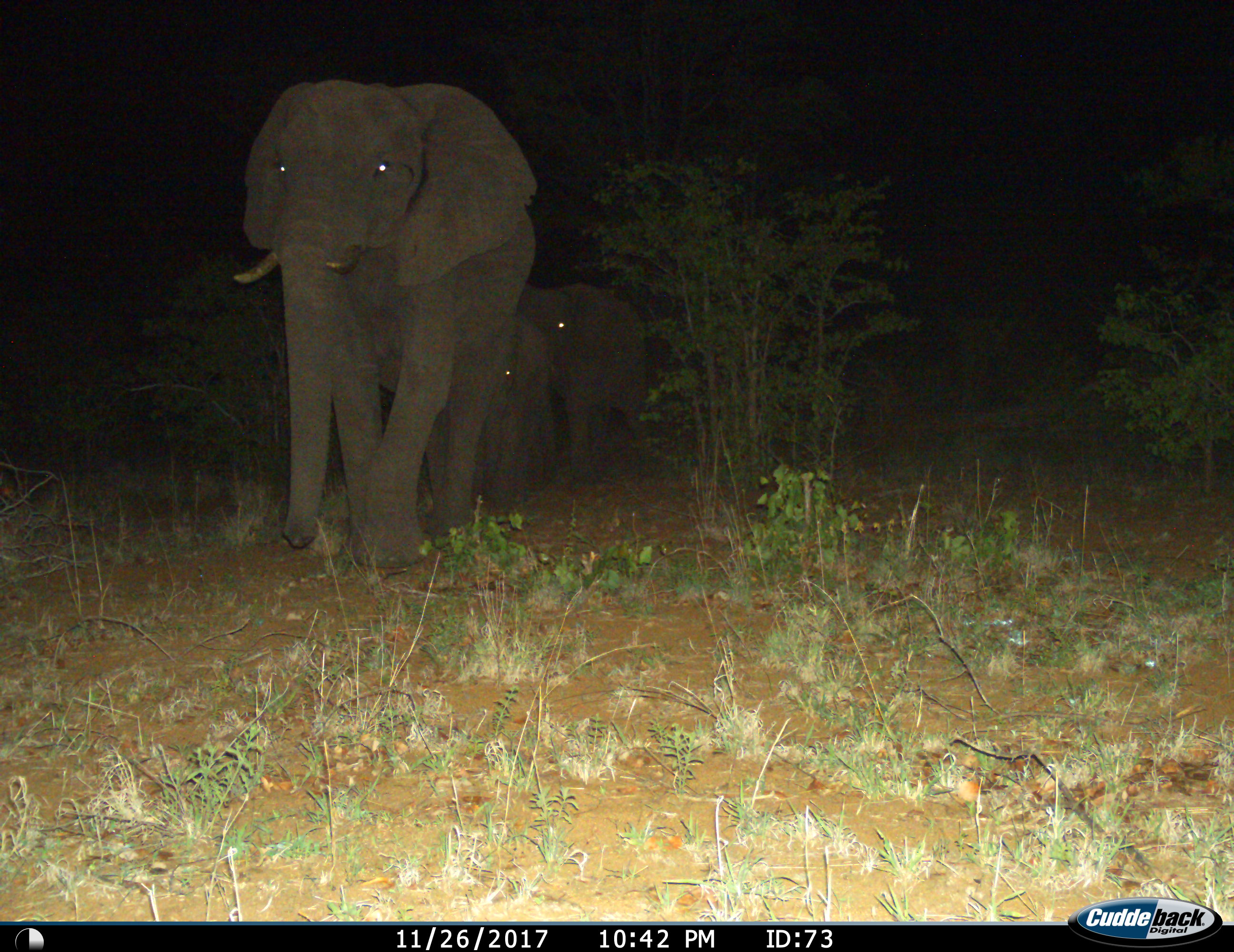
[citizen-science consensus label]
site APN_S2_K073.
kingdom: Animalia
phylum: Chordata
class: Mammalia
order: Proboscidea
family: Elephantidae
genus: Loxodonta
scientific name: Loxodonta africana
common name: african bush elephant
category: elephant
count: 3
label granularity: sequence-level